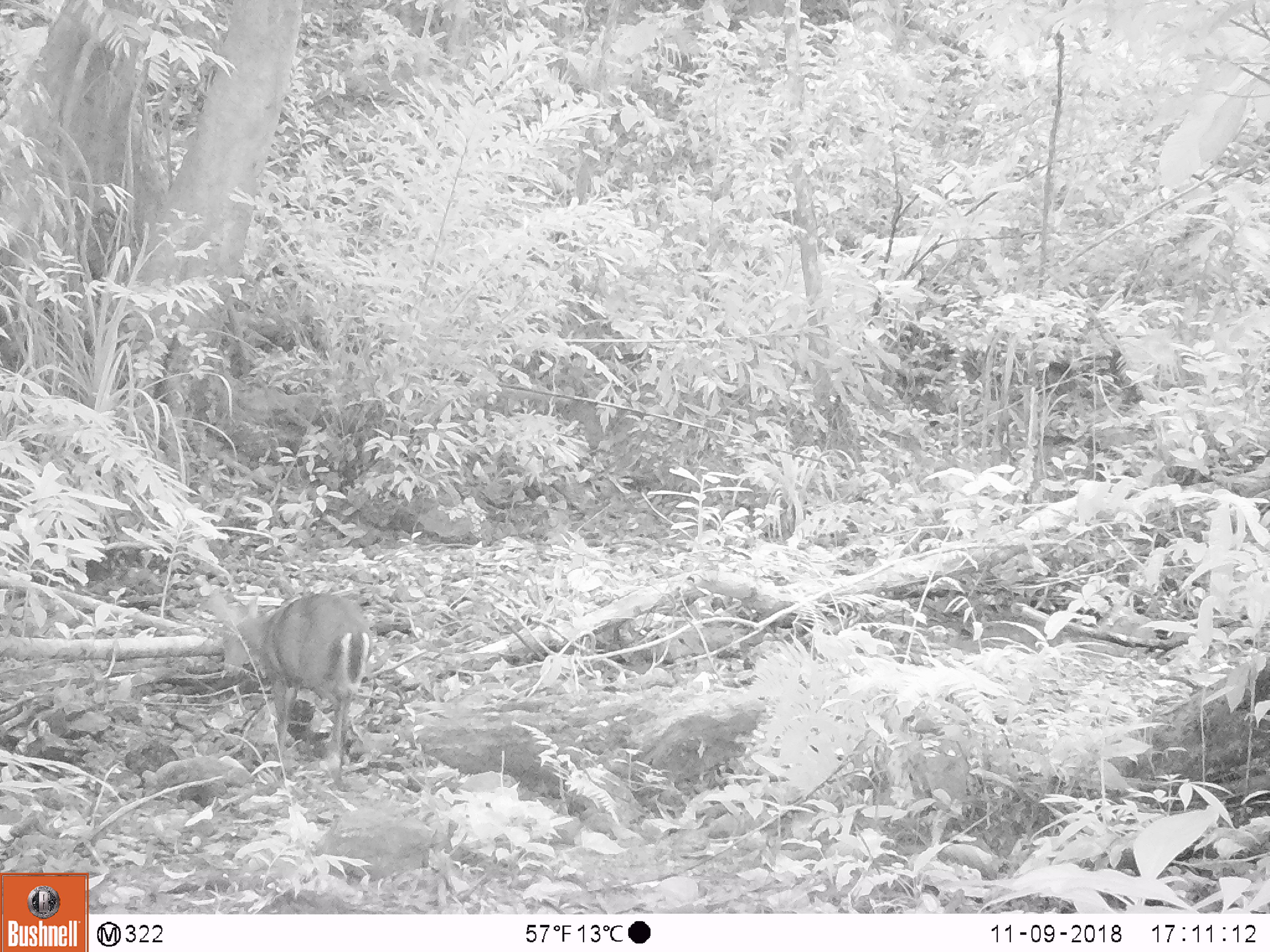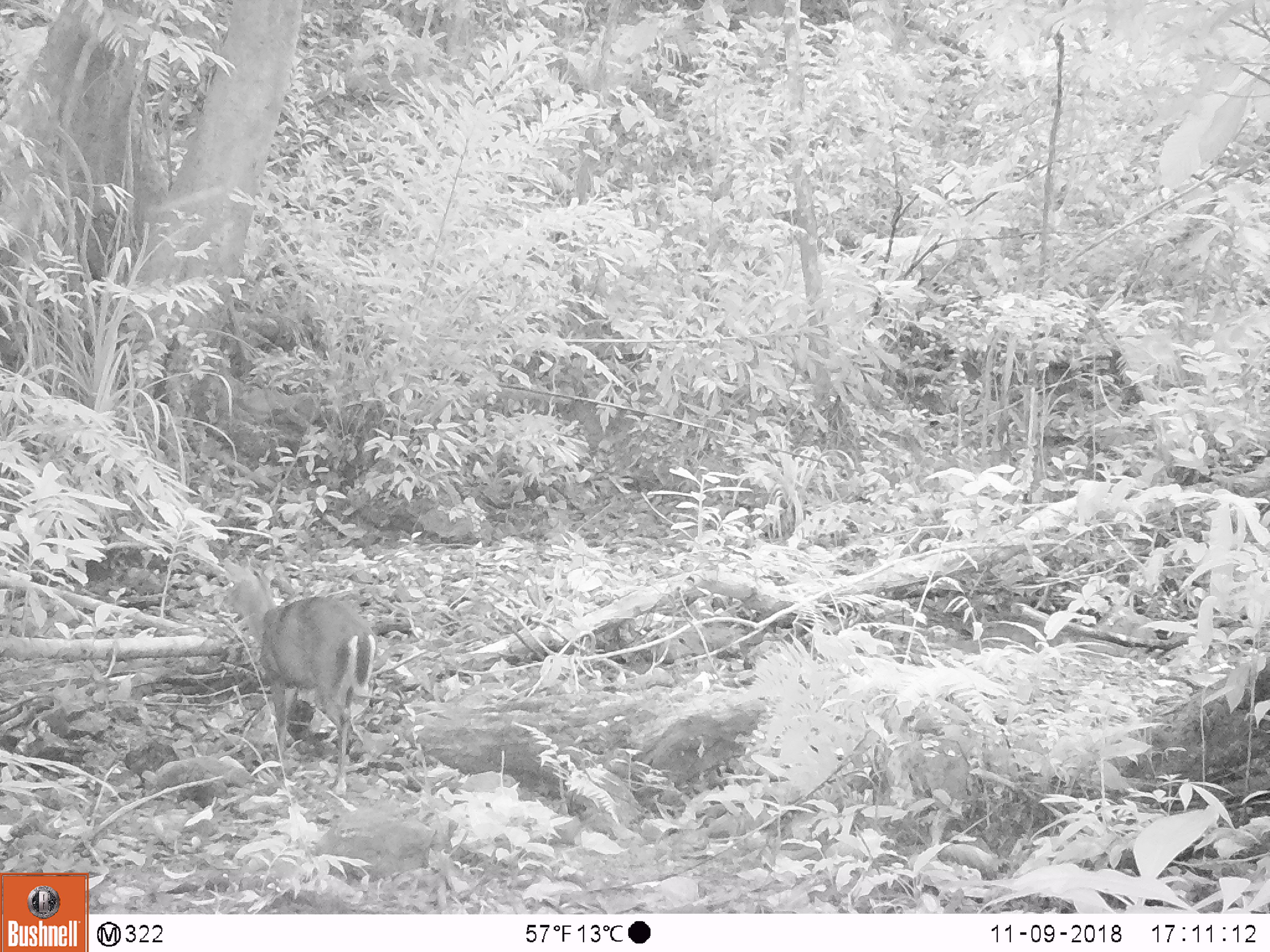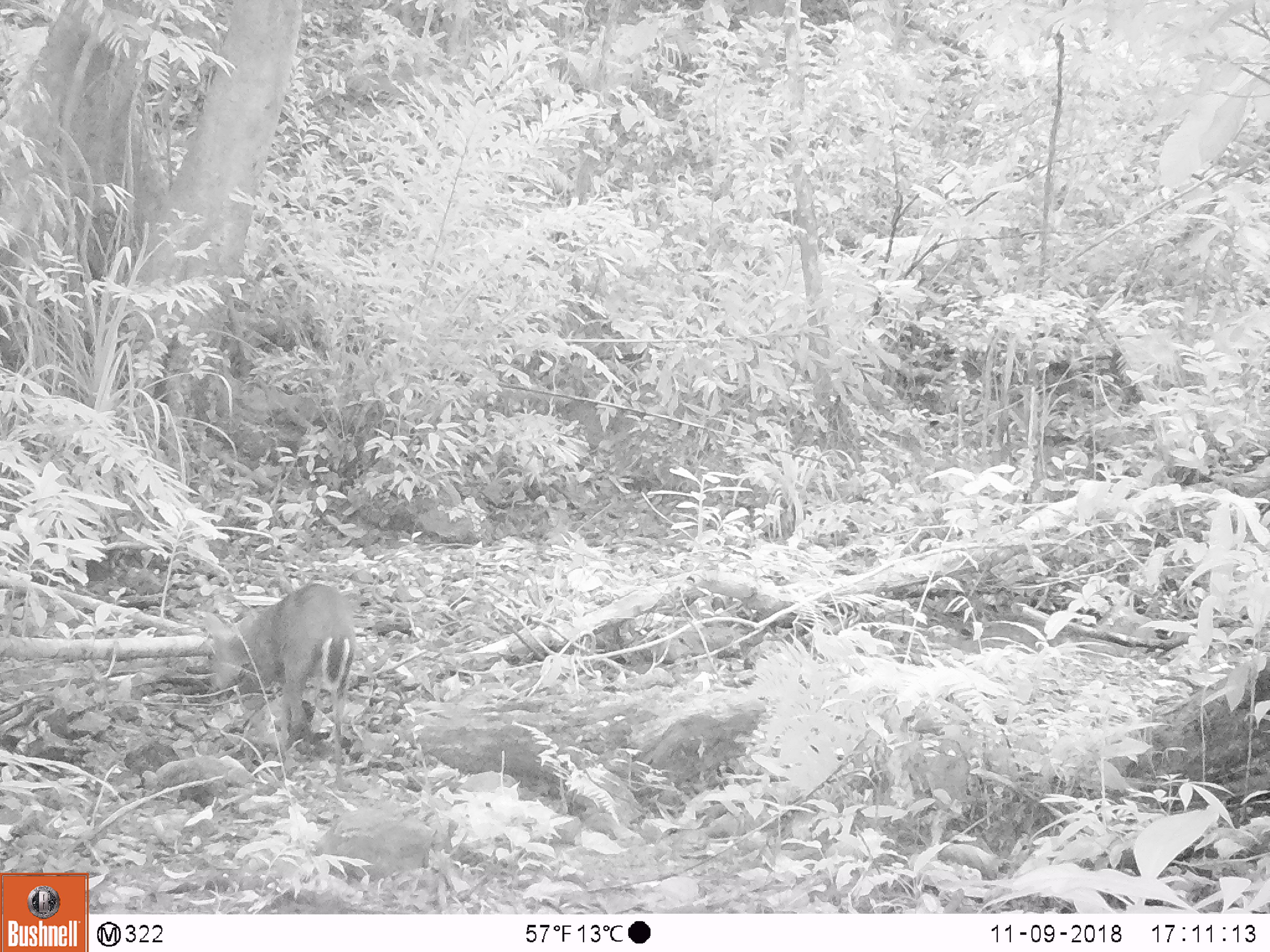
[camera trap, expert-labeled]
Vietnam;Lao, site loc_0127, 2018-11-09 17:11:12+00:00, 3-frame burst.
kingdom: Animalia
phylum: Chordata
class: Mammalia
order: Artiodactyla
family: Cervidae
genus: Muntiacus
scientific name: Muntiacus rooseveltorum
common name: roosevelt's muntjac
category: roosevelts muntjac group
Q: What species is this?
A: Roosevelts muntjac group (roosevelt's muntjac) (Muntiacus rooseveltorum).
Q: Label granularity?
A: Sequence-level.